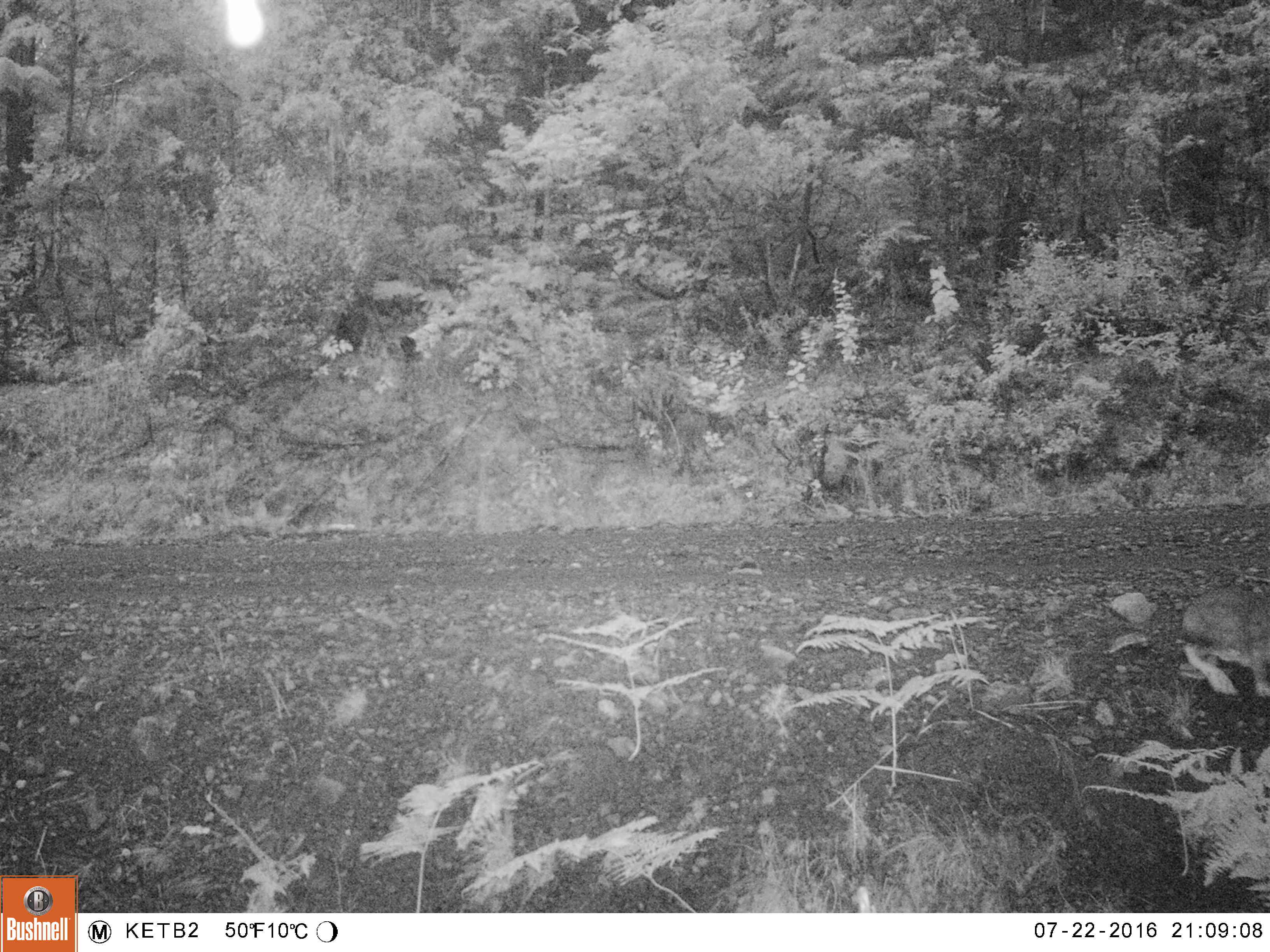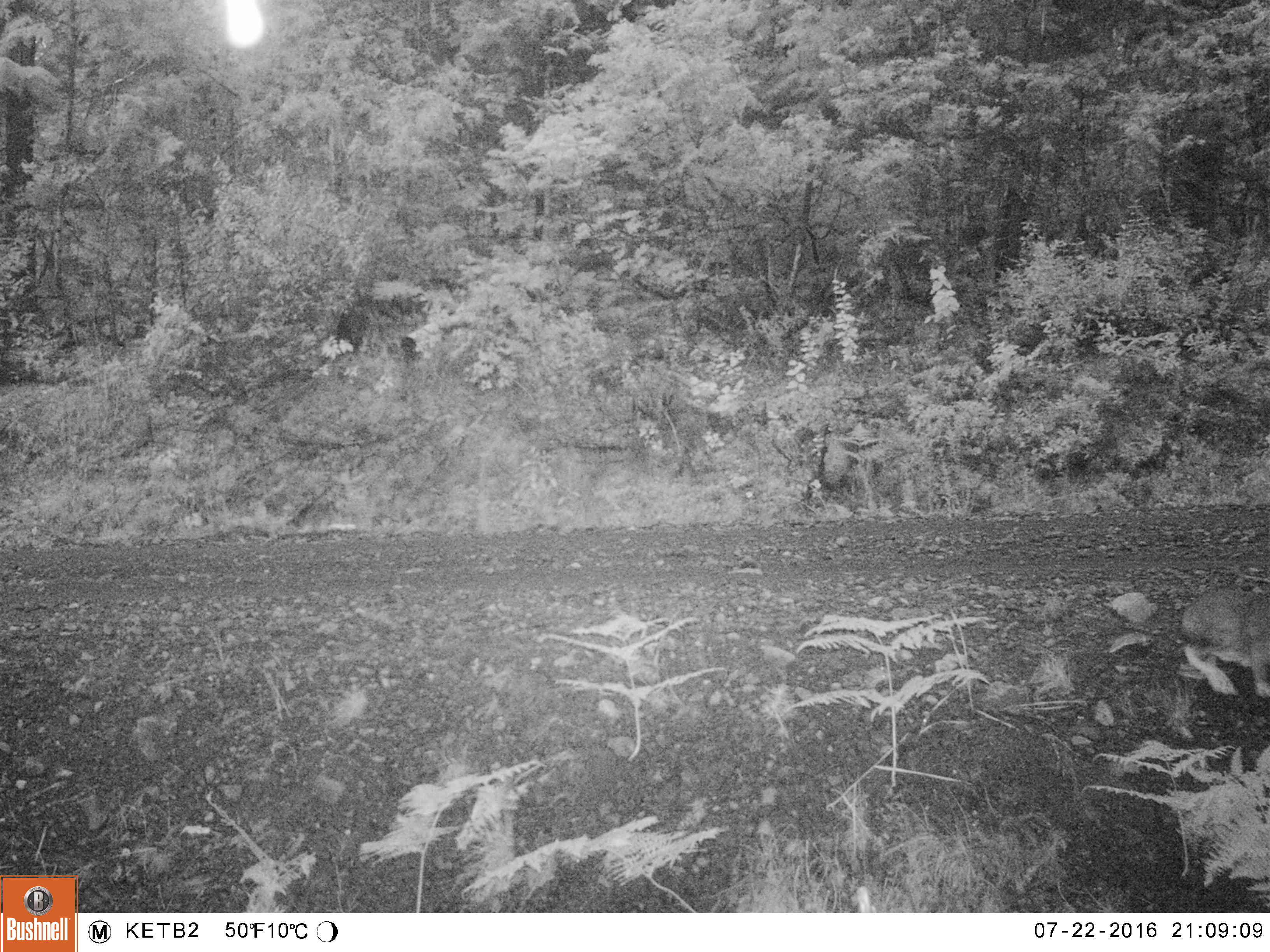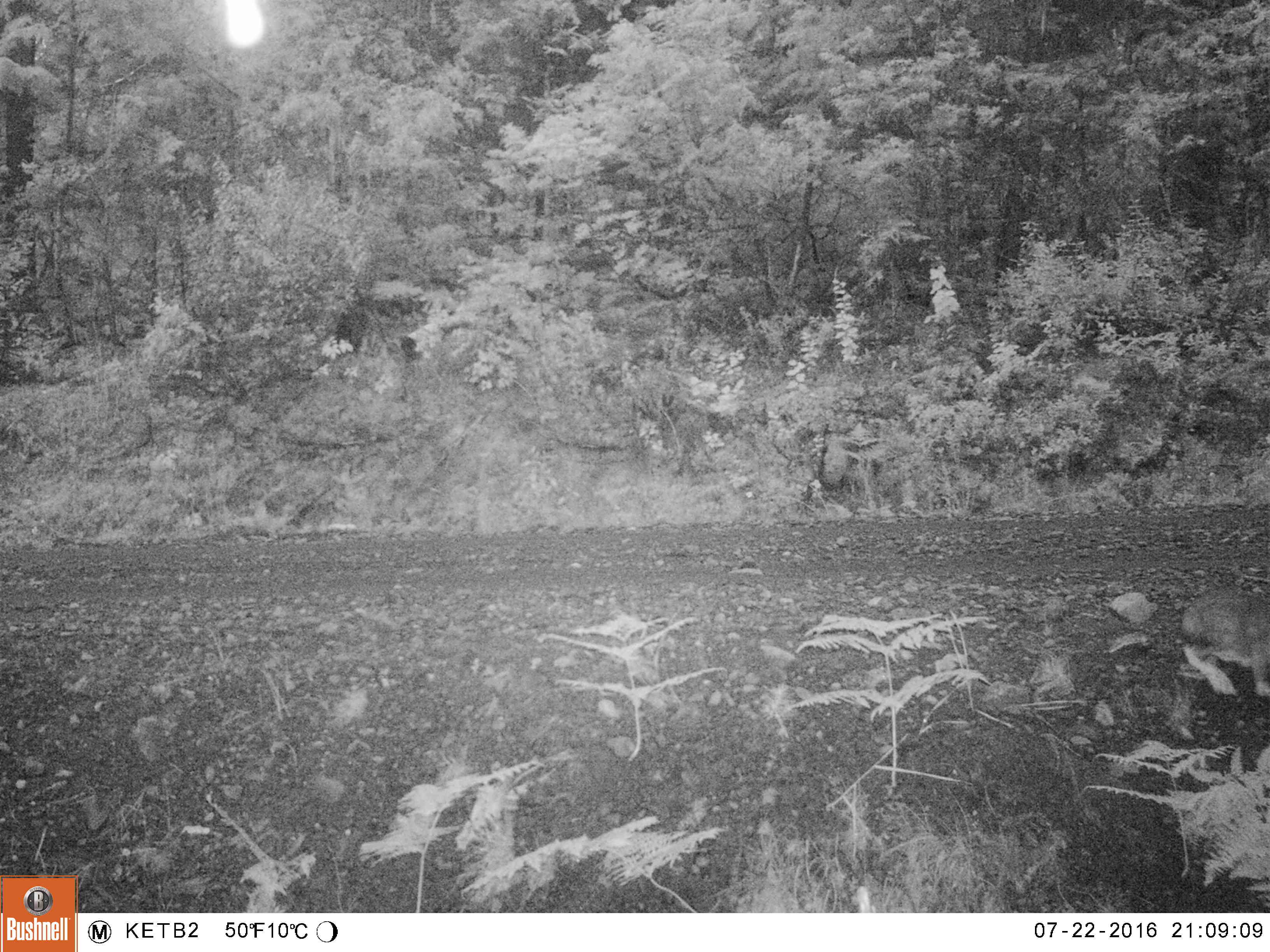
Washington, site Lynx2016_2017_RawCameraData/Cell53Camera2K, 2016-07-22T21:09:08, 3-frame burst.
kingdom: Animalia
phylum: Chordata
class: Mammalia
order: Lagomorpha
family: Leporidae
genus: Lepus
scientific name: Lepus americanus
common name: snowshoe hare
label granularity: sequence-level